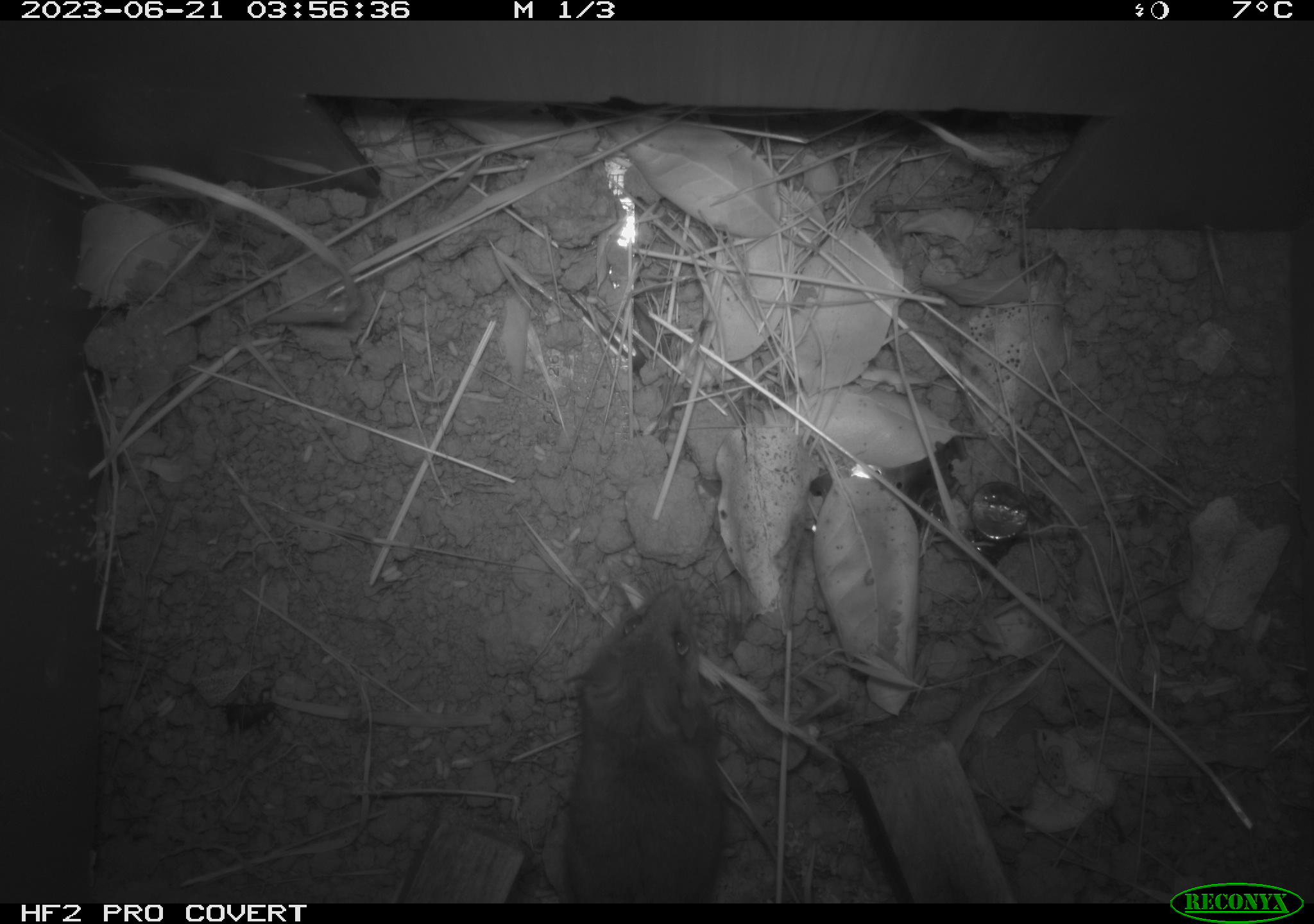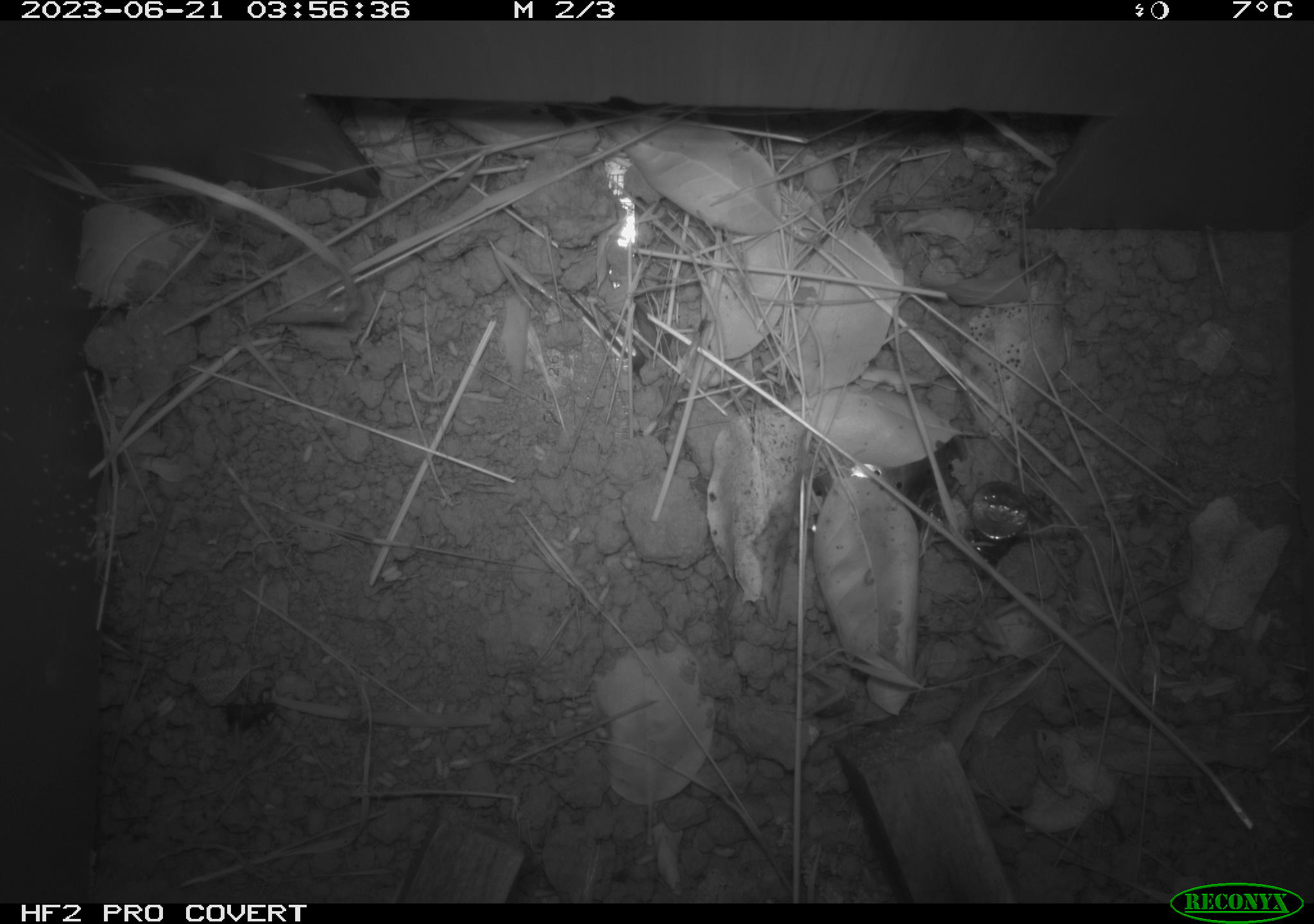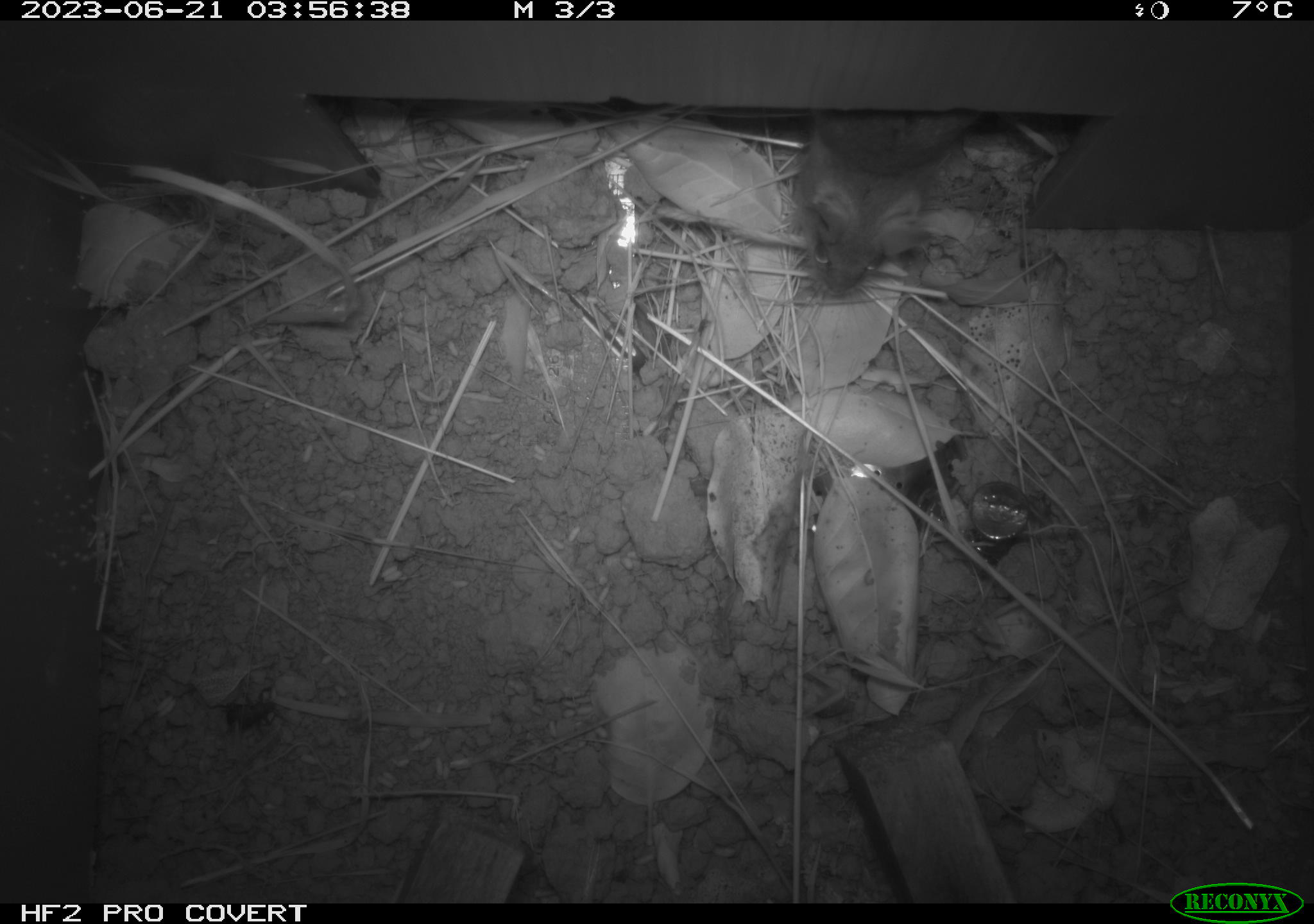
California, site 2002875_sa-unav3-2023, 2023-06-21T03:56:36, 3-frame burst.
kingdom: Animalia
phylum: Chordata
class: Mammalia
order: Rodentia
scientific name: Rodentia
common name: mouse species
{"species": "mouse species (Rodentia)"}